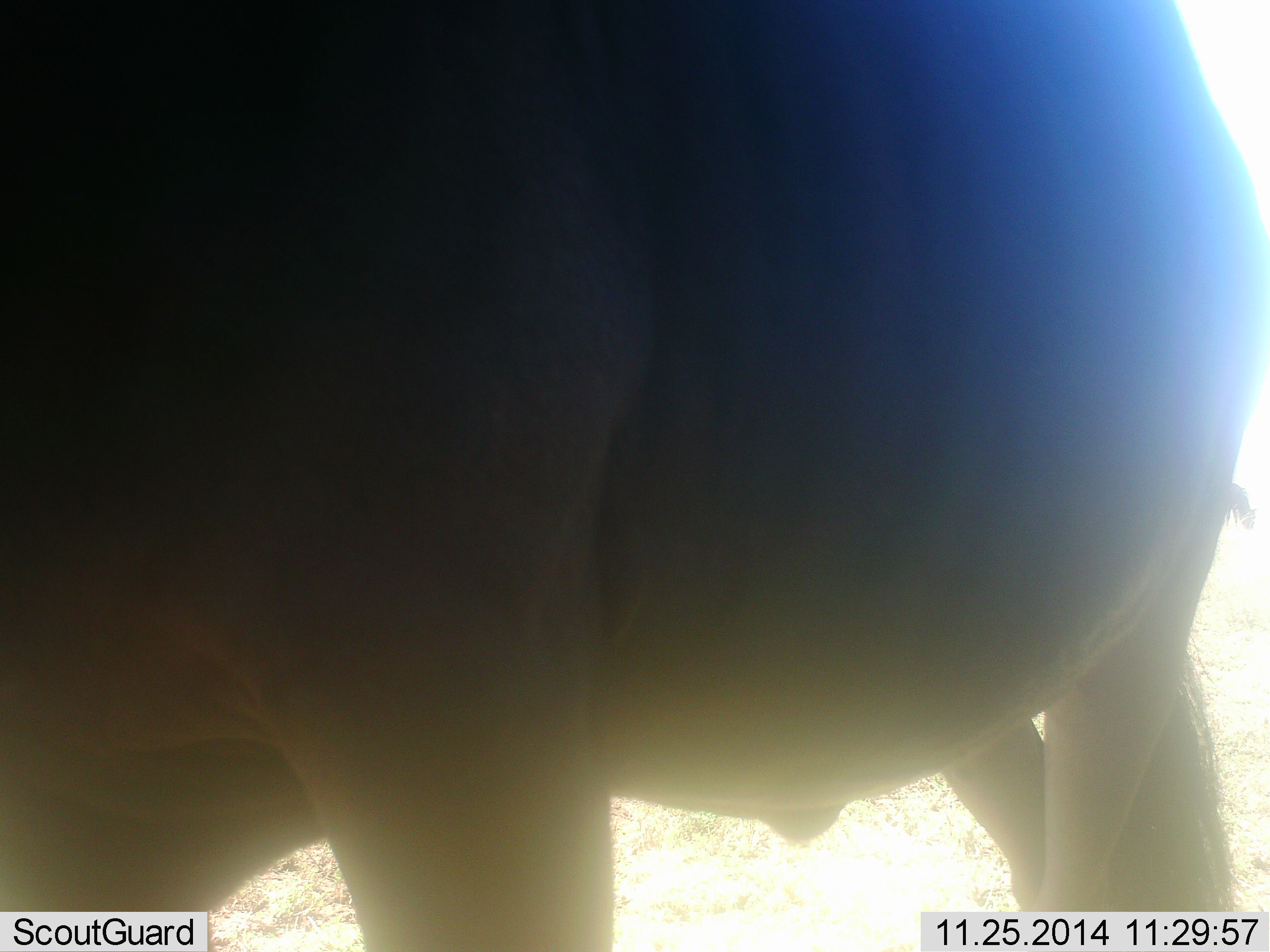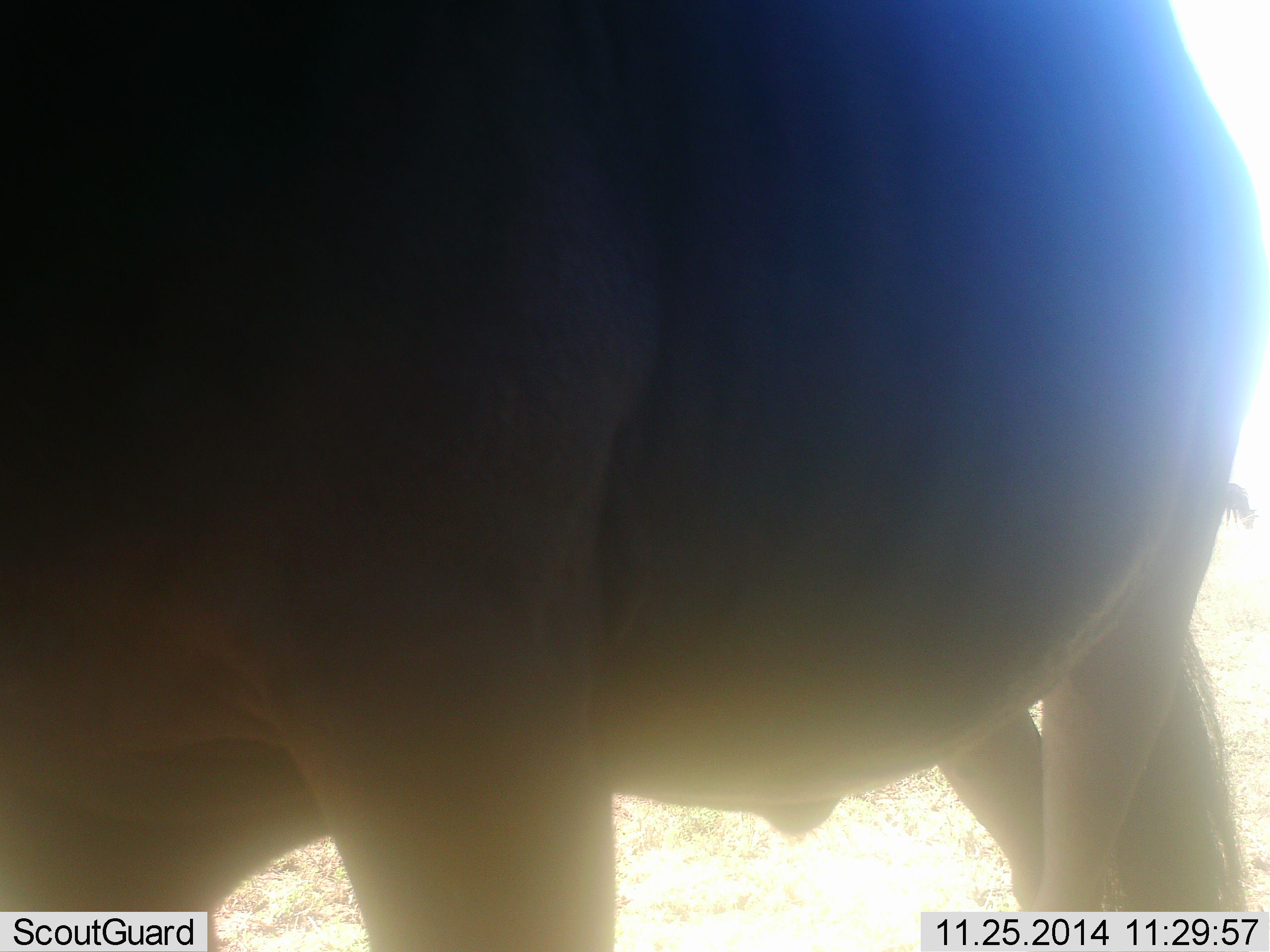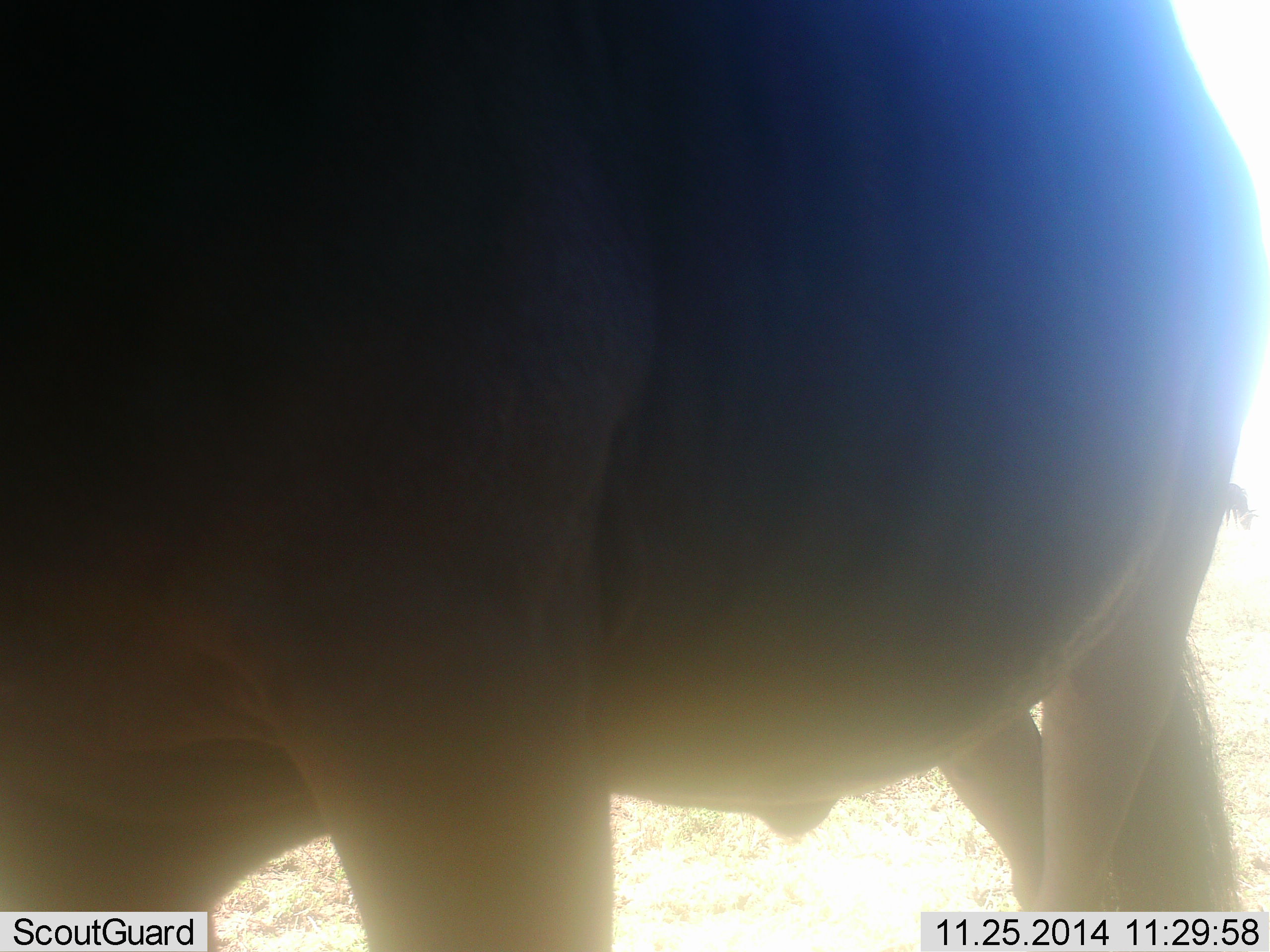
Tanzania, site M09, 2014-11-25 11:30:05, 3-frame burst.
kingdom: Animalia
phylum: Chordata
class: Mammalia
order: Artiodactyla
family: Bovidae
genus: Connochaetes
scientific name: Connochaetes taurinus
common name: blue wildebeest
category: wildebeest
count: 1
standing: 100%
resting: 0%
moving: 10%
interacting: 0%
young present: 0%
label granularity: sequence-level